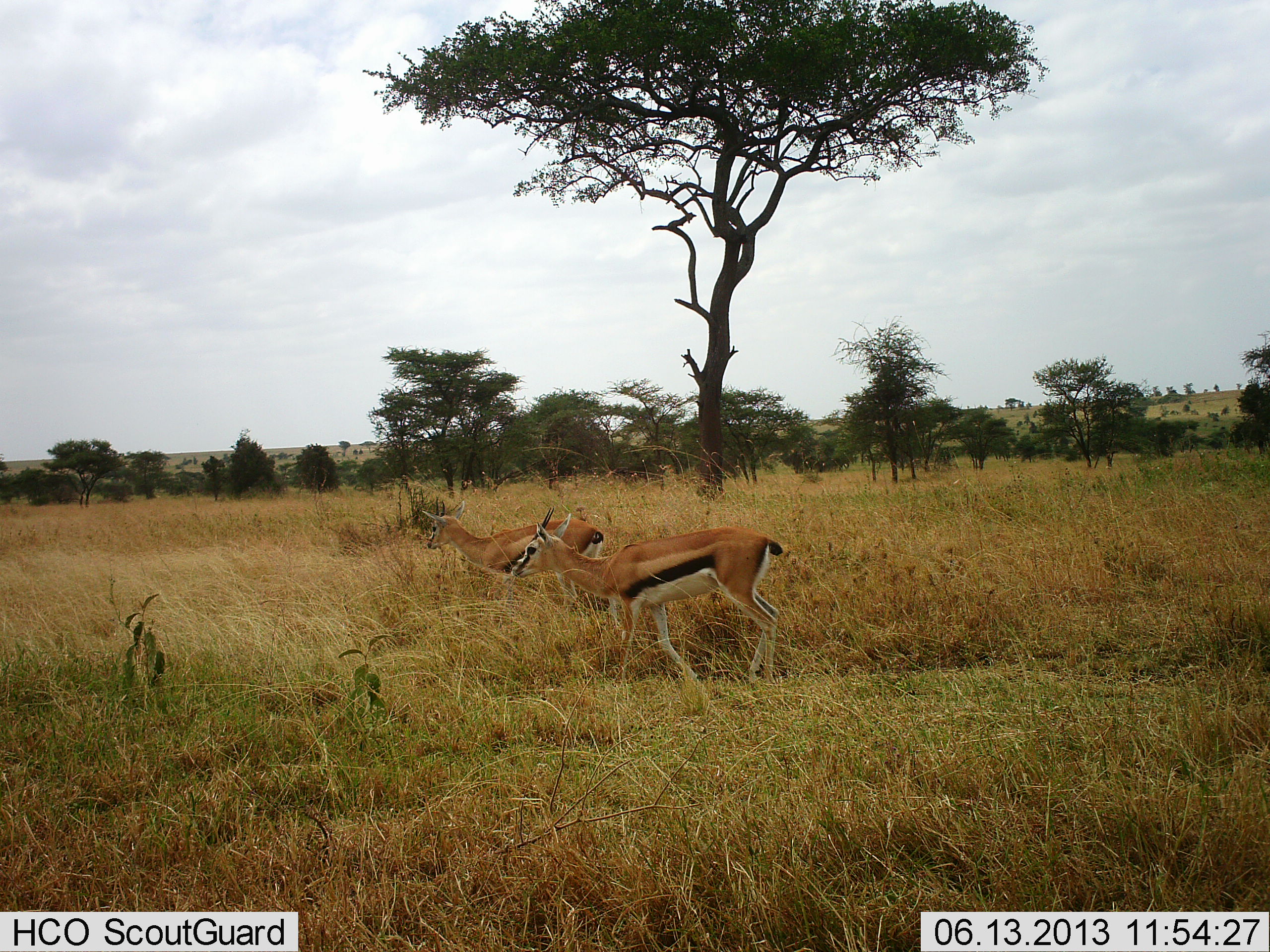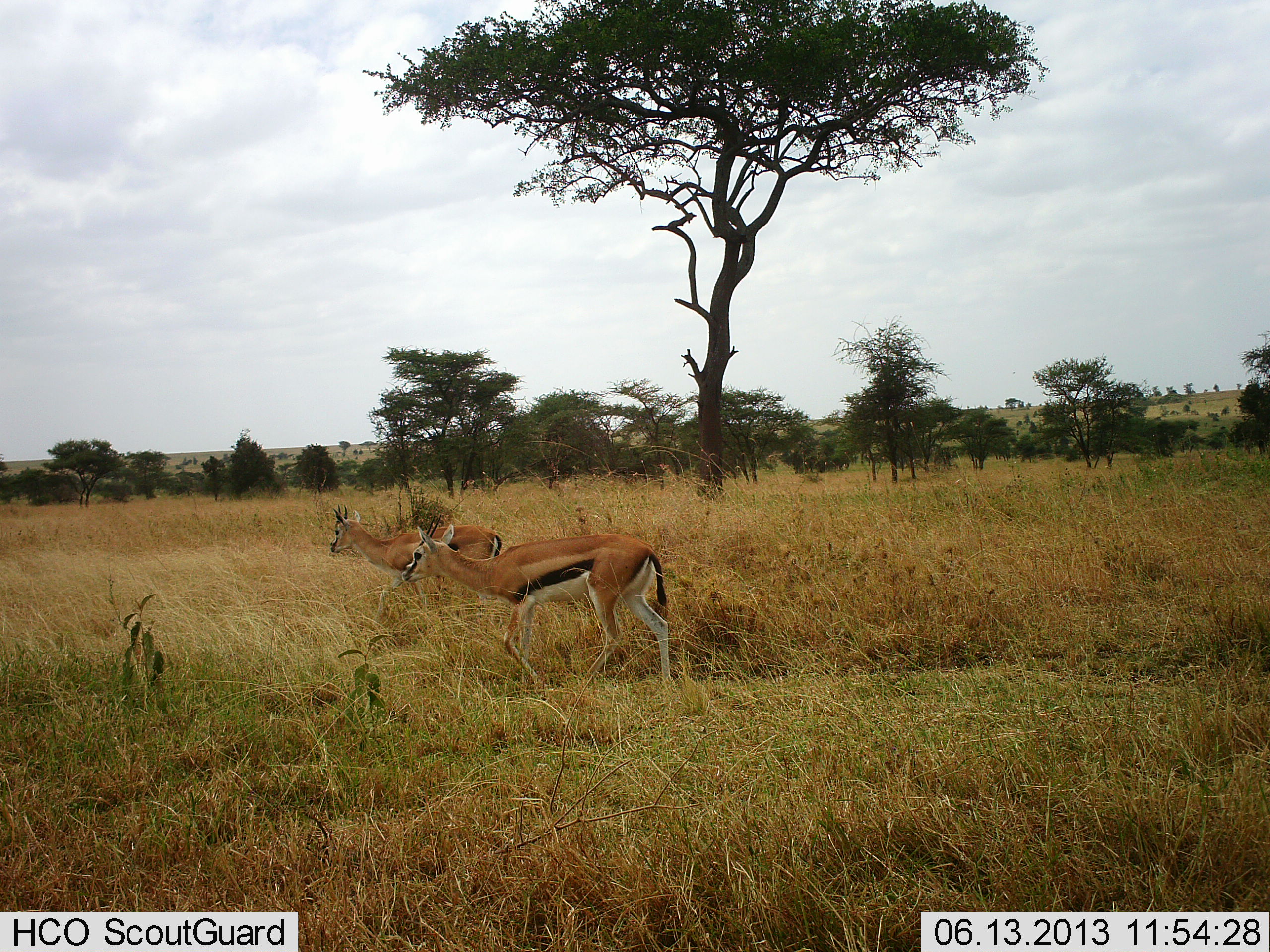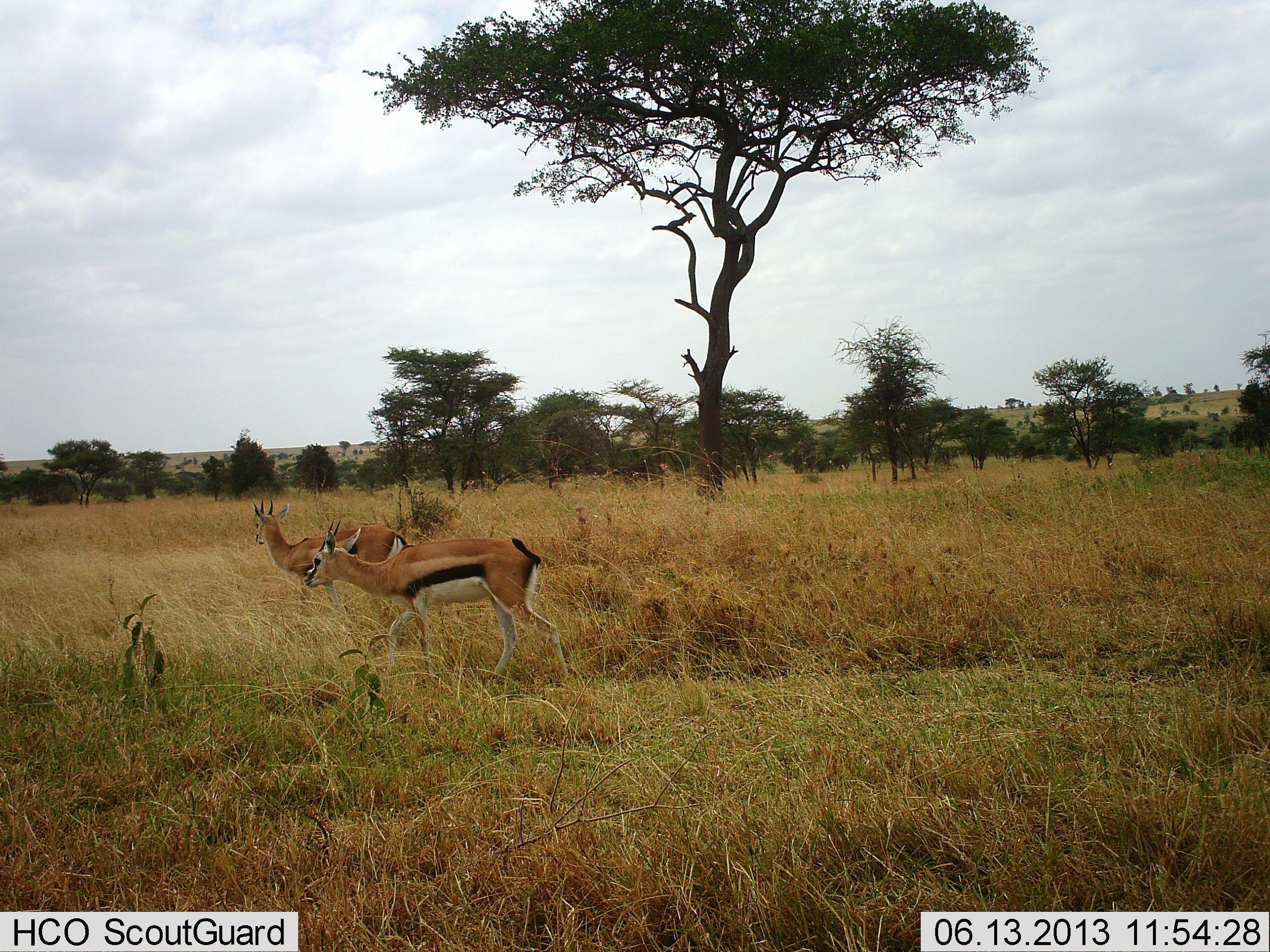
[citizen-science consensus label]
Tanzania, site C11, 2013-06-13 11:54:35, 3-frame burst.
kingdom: Animalia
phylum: Chordata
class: Mammalia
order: Artiodactyla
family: Bovidae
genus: Eudorcas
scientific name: Eudorcas thomsonii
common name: thomson's gazelle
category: gazellethomsons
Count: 2.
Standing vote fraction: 8%.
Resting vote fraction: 0%.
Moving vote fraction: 100%.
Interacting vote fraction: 0%.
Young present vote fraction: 0%.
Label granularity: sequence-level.